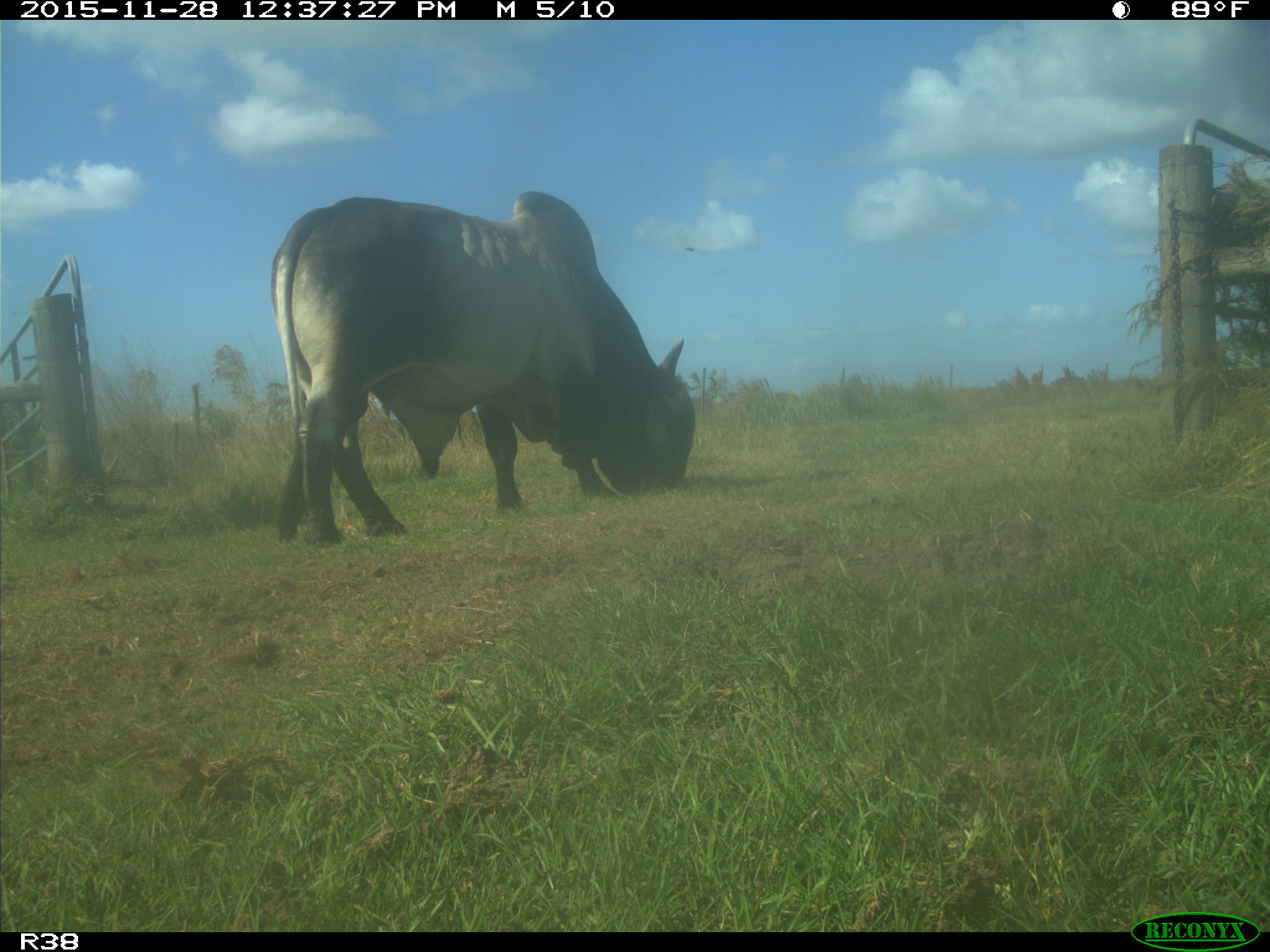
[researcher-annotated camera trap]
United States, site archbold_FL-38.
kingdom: Animalia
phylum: Chordata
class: Mammalia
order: Artiodactyla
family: Bovidae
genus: Bos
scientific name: Bos taurus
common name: domestic cow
Bos taurus (domestic cow).